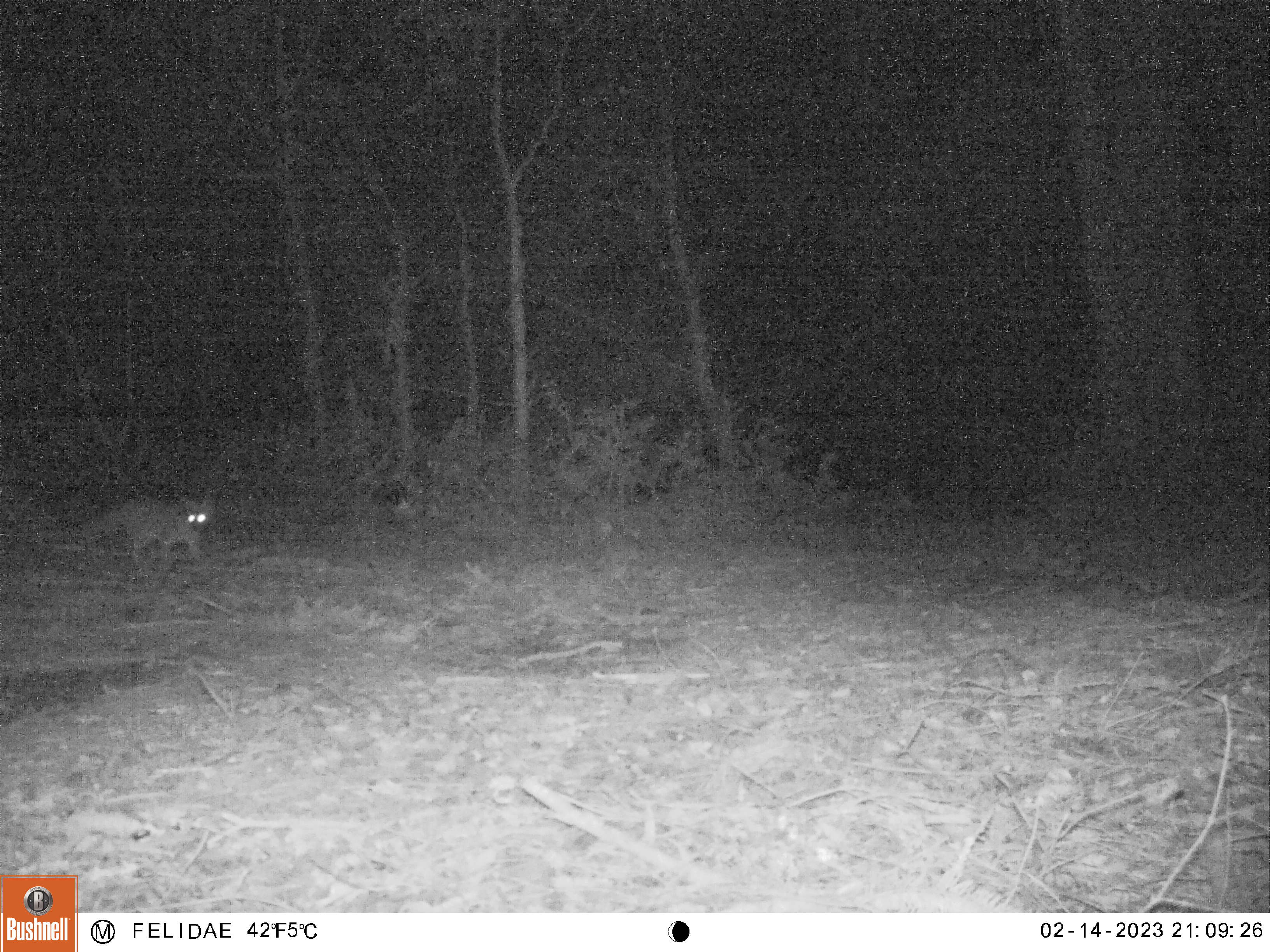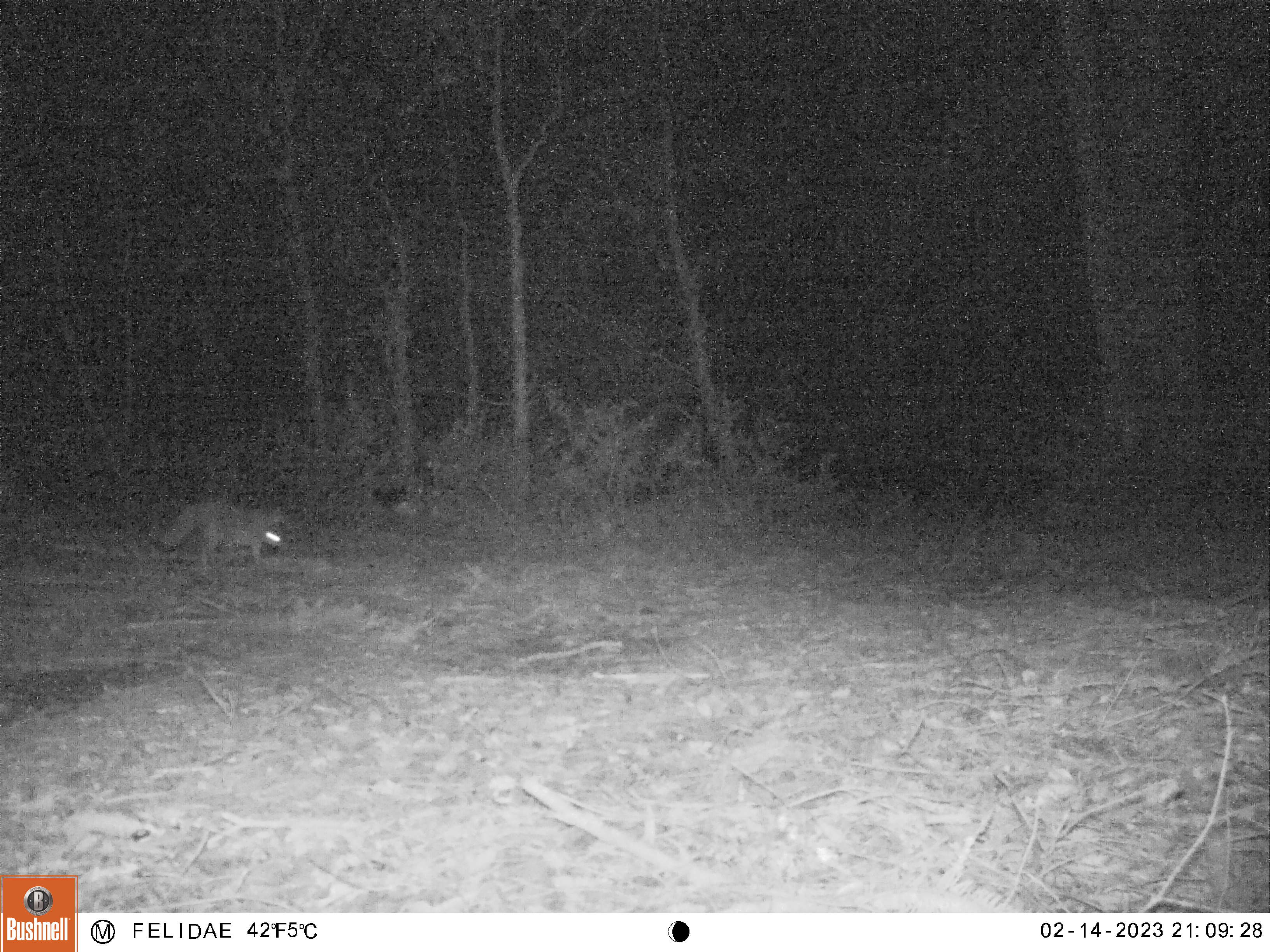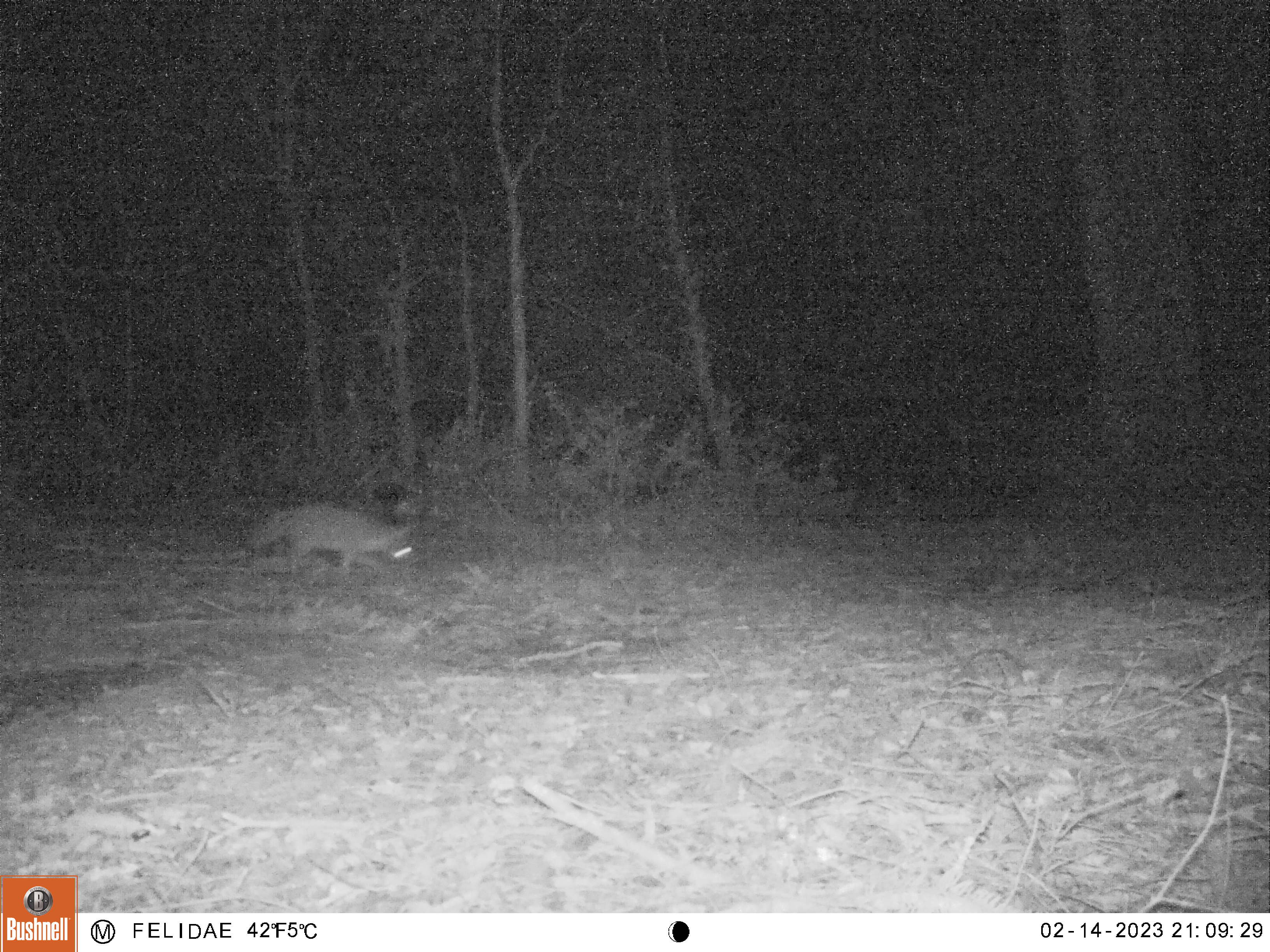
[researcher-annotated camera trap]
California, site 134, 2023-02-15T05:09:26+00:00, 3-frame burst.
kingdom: Animalia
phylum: Chordata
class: Mammalia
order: Carnivora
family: Canidae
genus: Urocyon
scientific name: Urocyon cinereoargenteus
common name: gray fox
Gray fox (Urocyon cinereoargenteus).